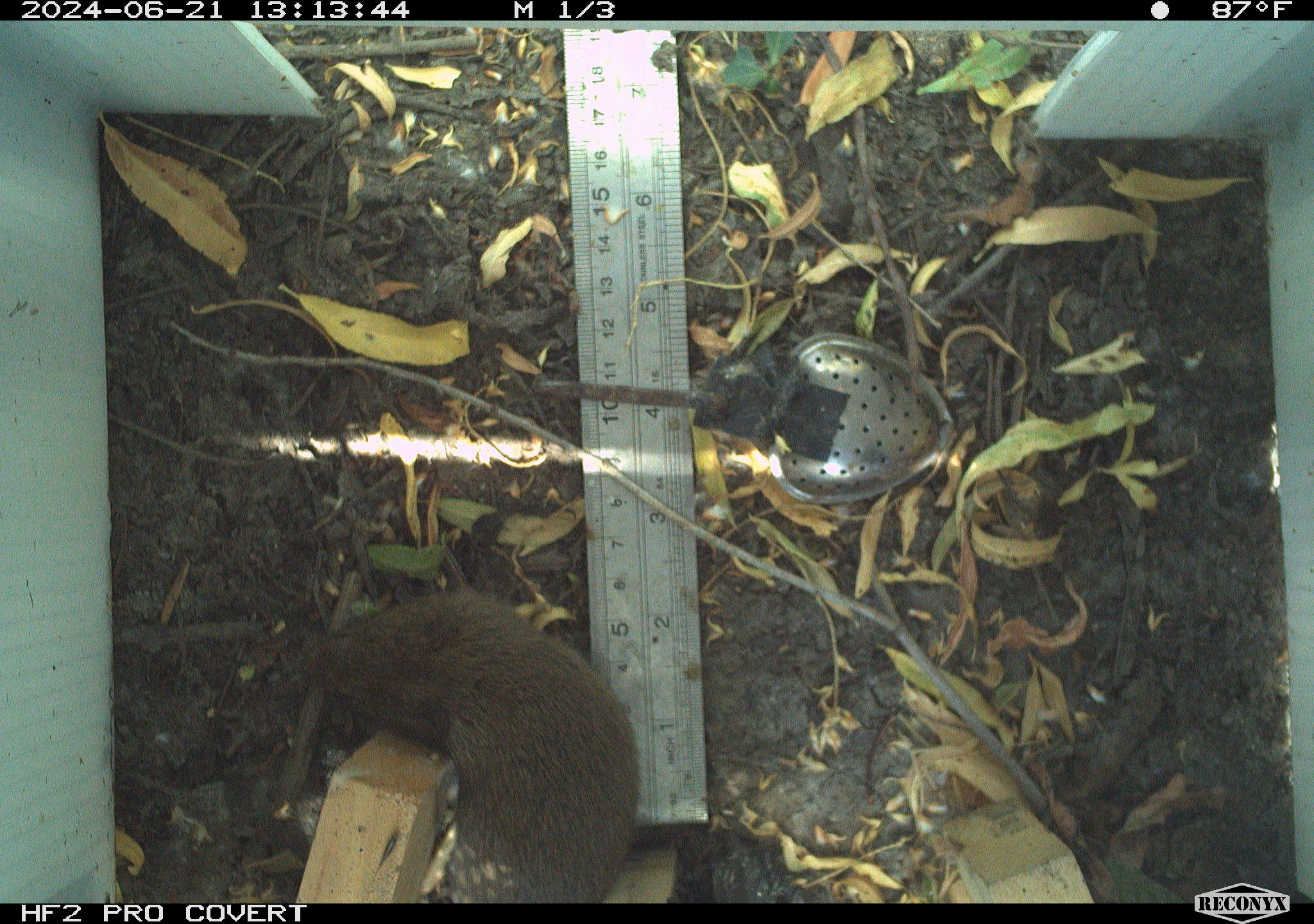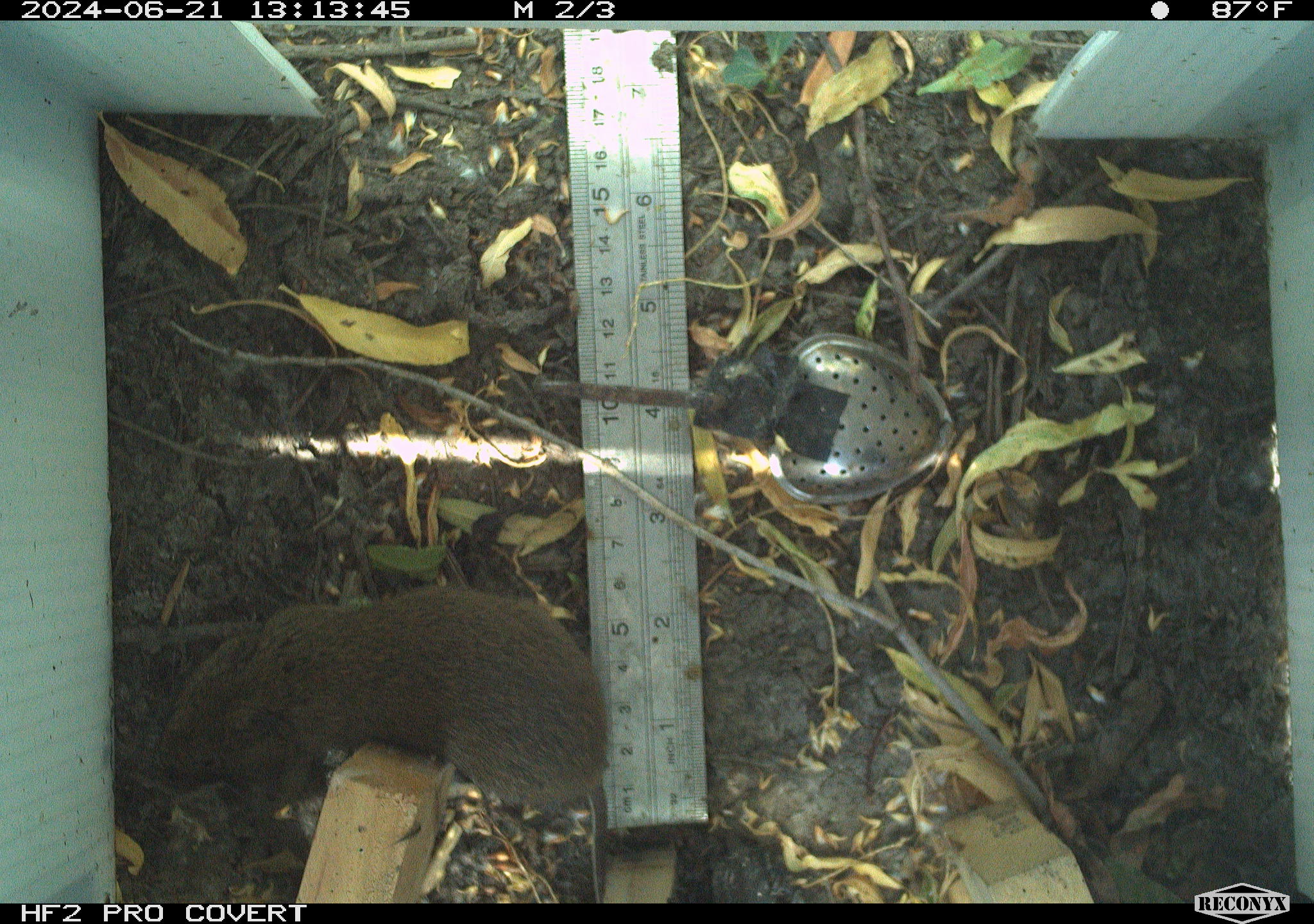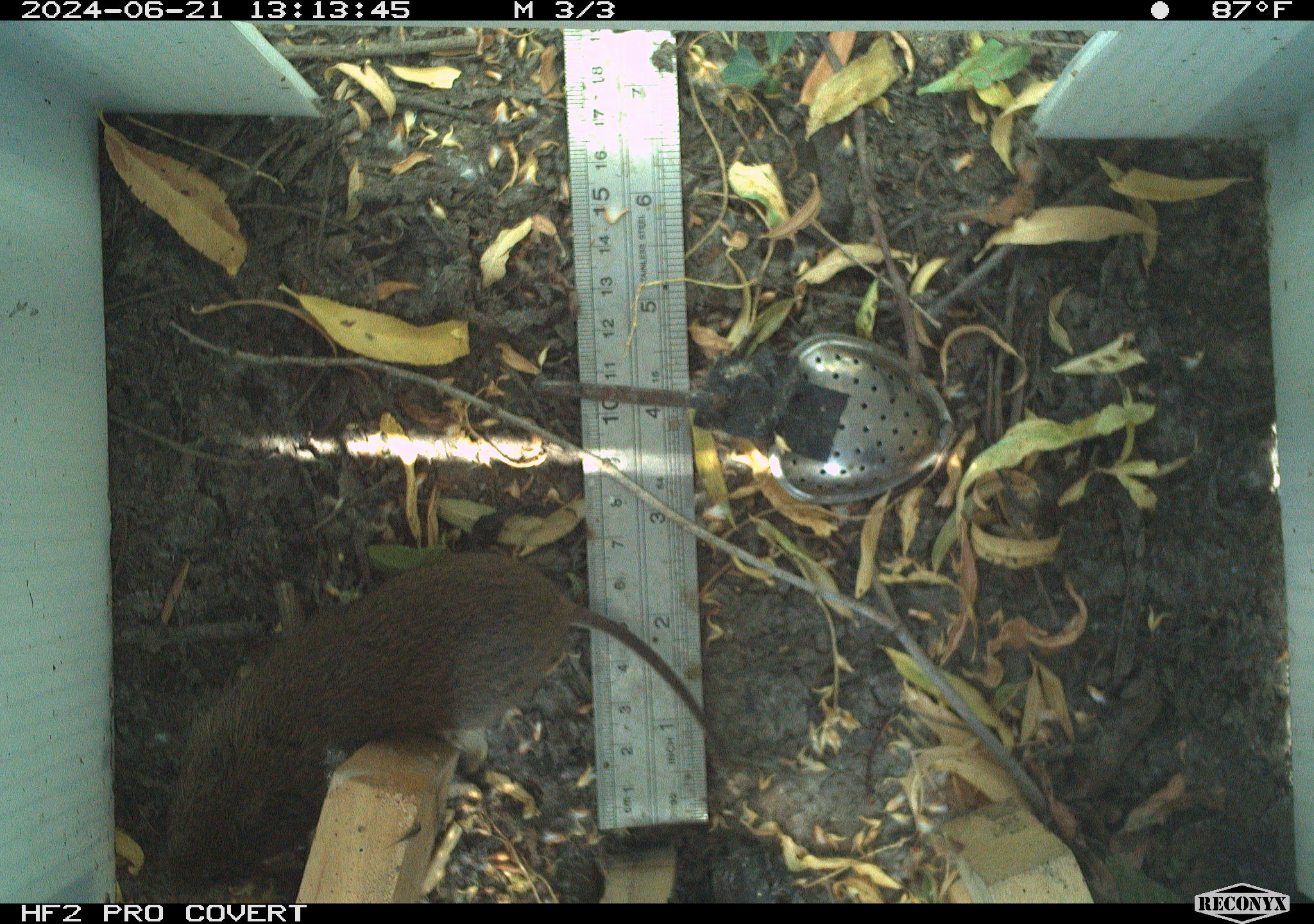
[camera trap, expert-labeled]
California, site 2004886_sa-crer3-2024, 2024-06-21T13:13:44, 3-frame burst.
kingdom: Animalia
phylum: Chordata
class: Mammalia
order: Rodentia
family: Cricetidae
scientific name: Arvicolinae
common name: voles, lemmings, and muskrats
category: arvicolinae subfamily